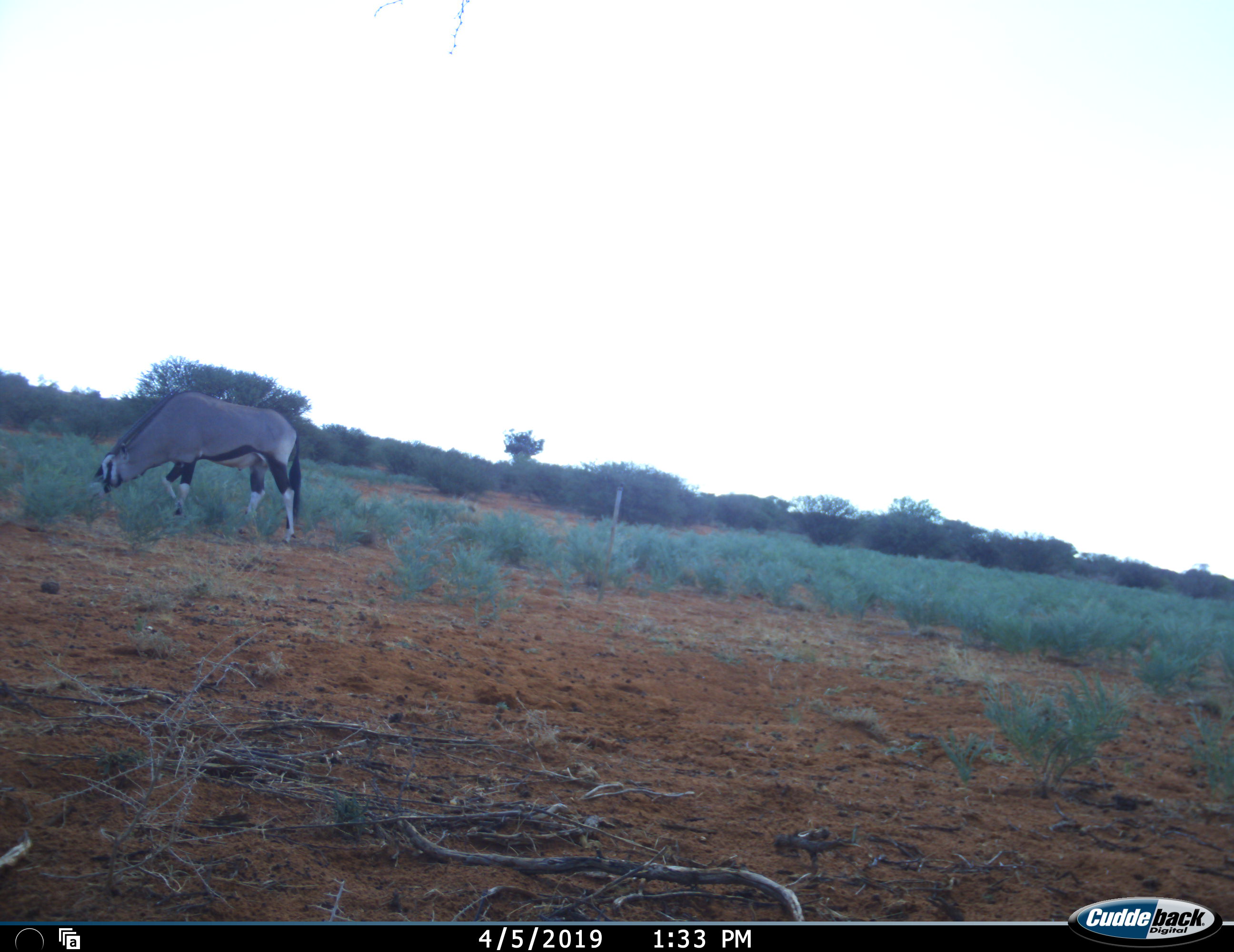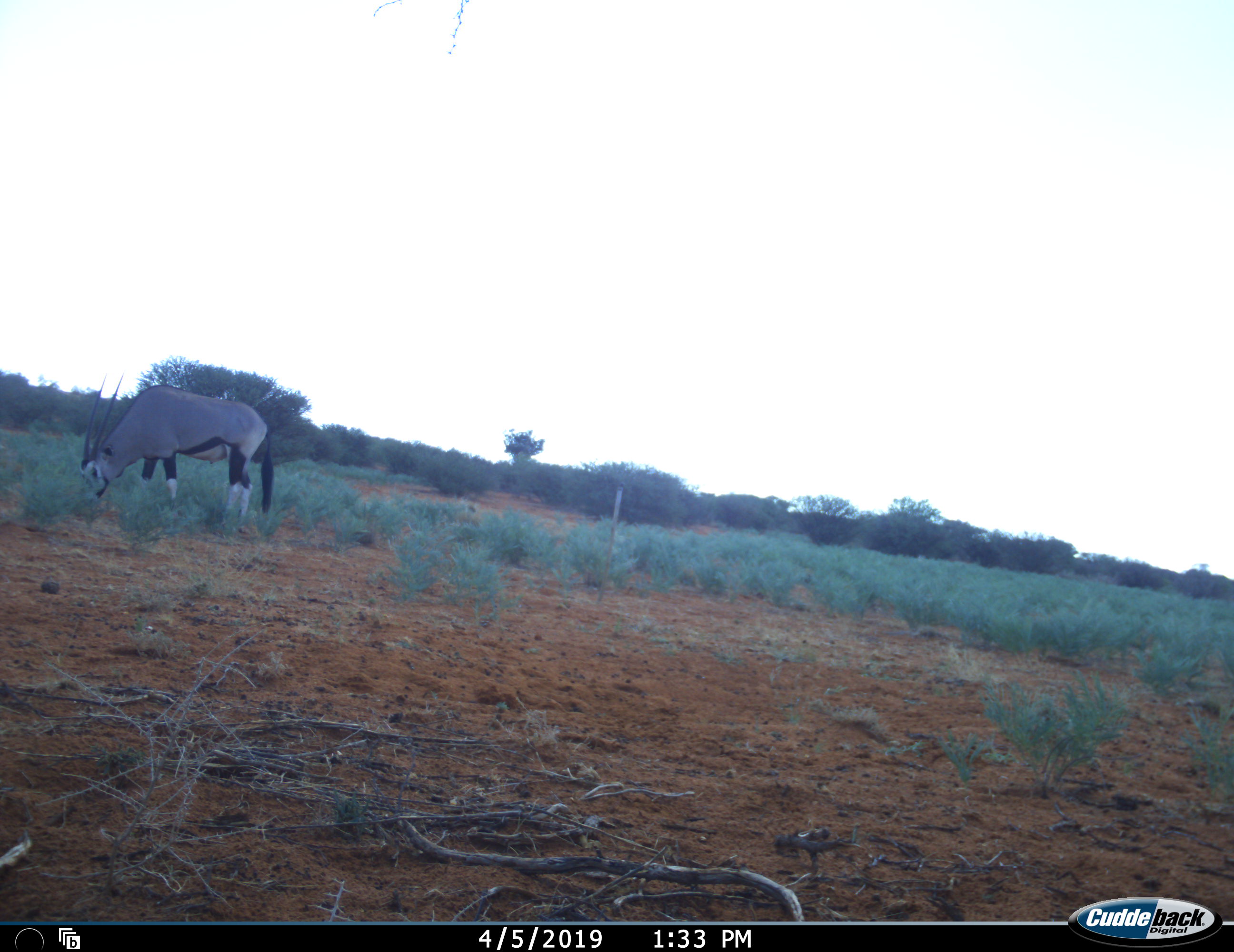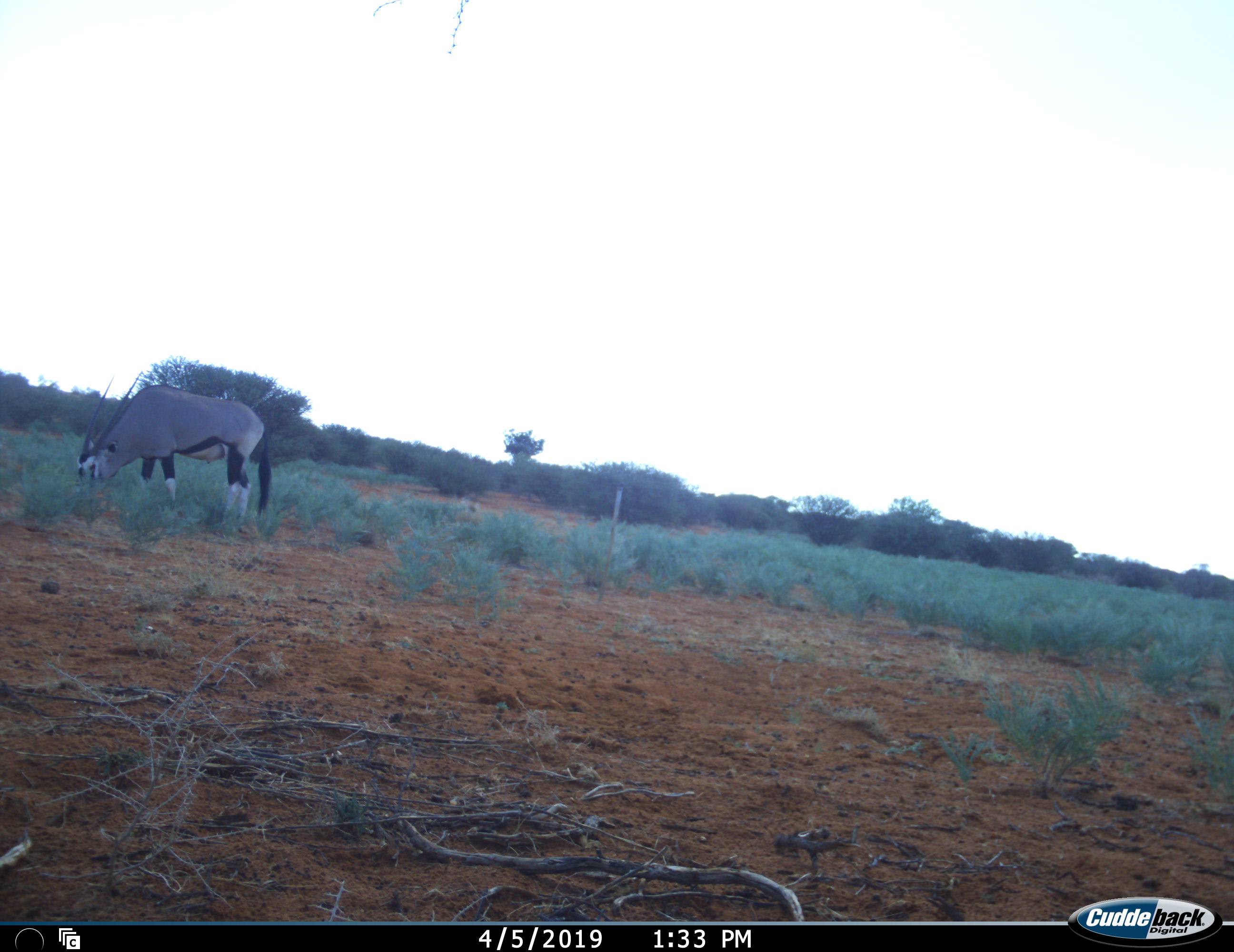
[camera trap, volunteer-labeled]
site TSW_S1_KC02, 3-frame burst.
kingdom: Animalia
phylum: Chordata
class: Mammalia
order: Artiodactyla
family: Bovidae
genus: Oryx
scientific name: Oryx gazella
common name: gemsbok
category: oryx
Oryx (gemsbok) (Oryx gazella), count 1. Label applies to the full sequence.